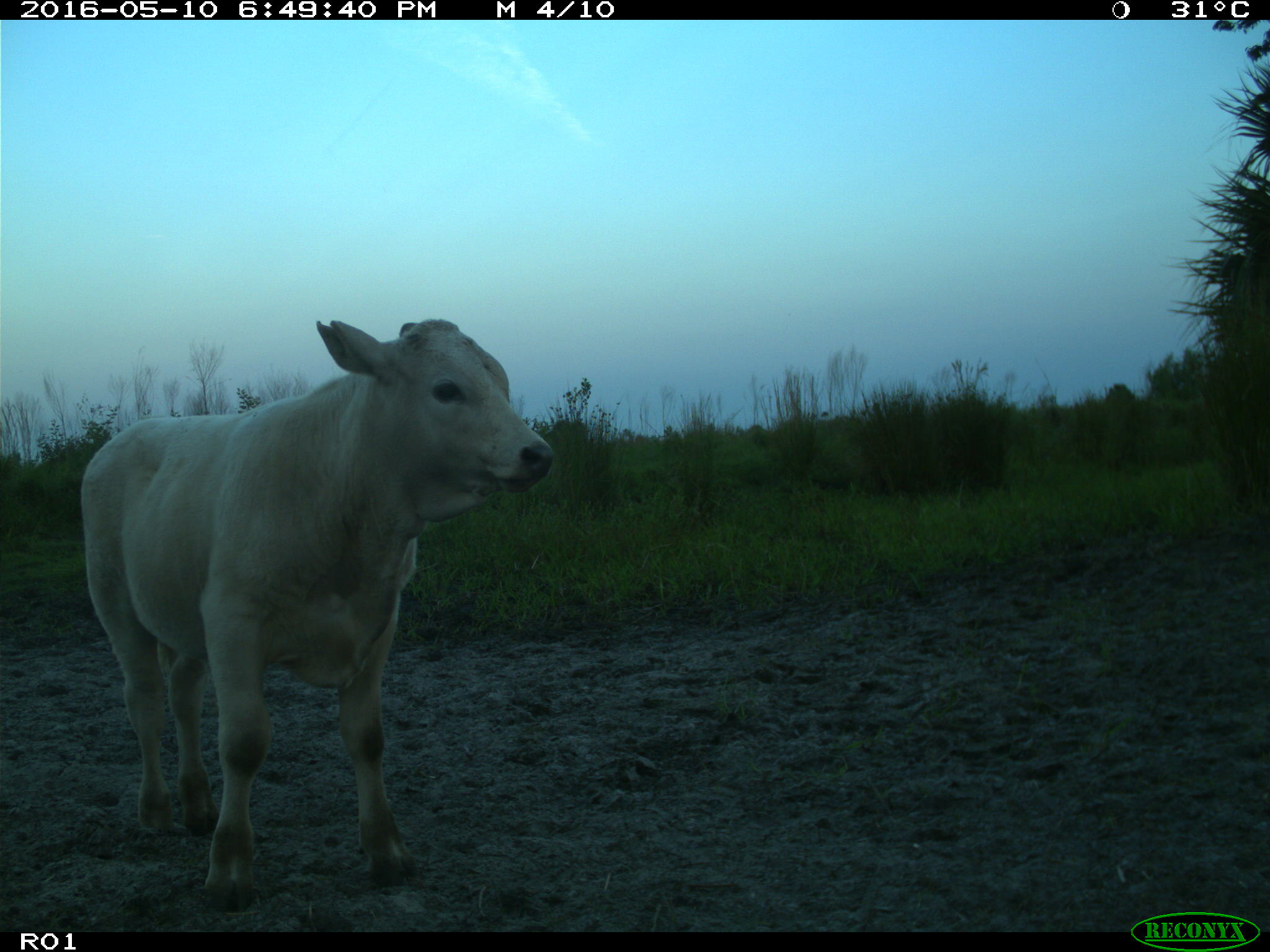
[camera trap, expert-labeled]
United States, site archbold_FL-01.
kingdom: Animalia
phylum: Chordata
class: Mammalia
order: Artiodactyla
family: Bovidae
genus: Bos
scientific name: Bos taurus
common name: domestic cow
Bos taurus (domestic cow).